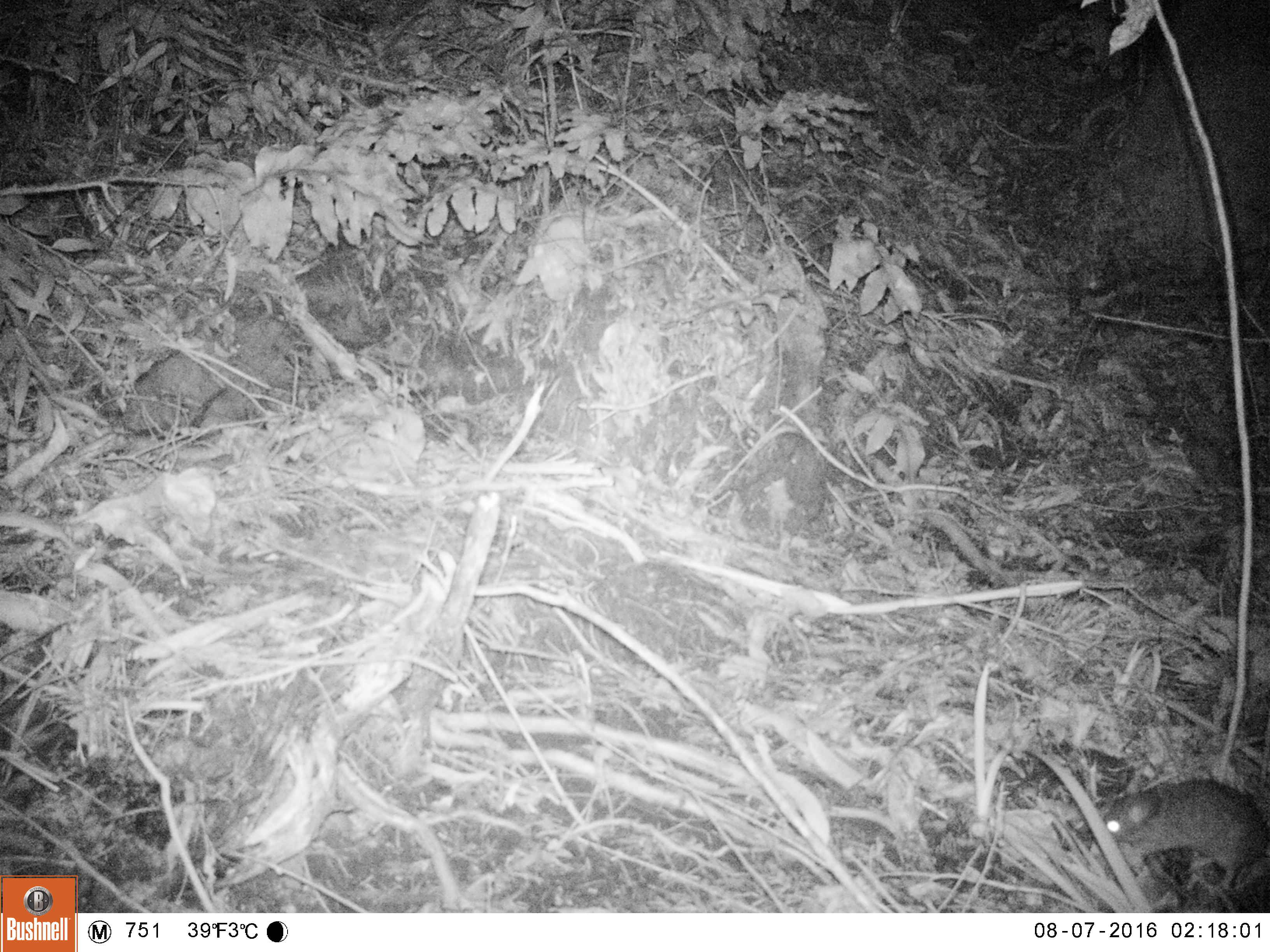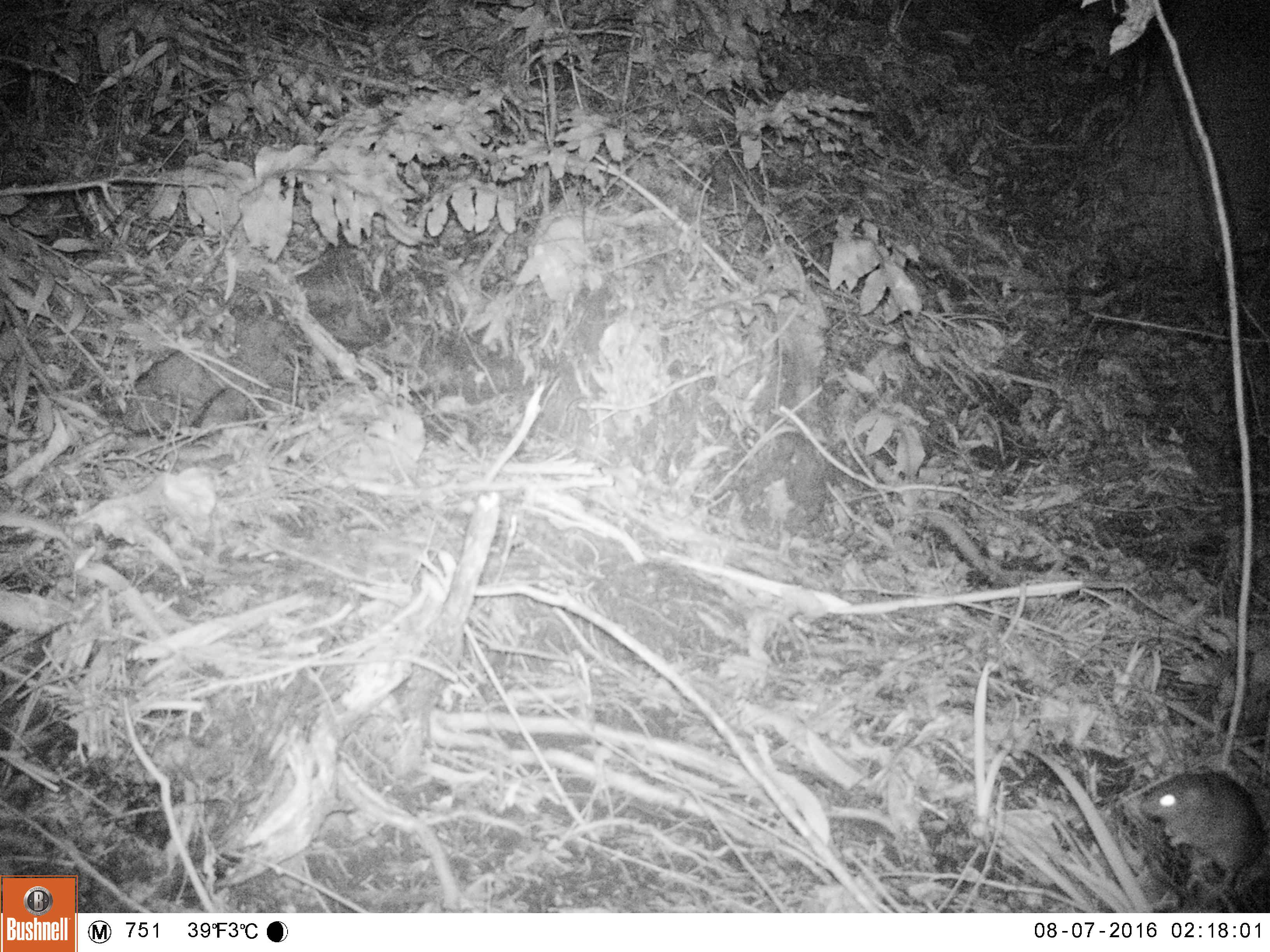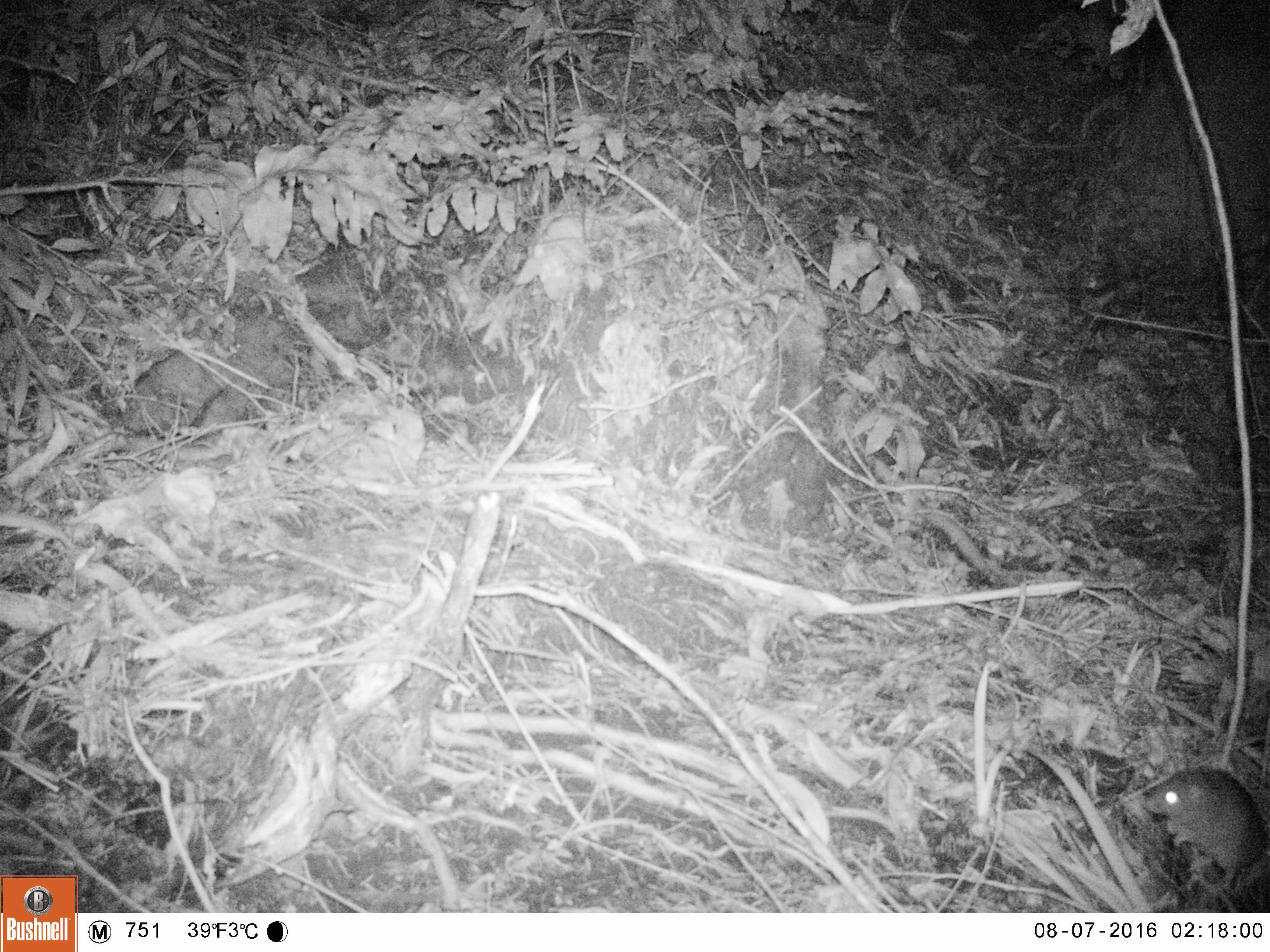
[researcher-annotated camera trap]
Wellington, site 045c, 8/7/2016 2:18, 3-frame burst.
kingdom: Animalia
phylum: Chordata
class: Mammalia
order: Rodentia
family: Muridae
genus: Mus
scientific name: Mus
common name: mouse